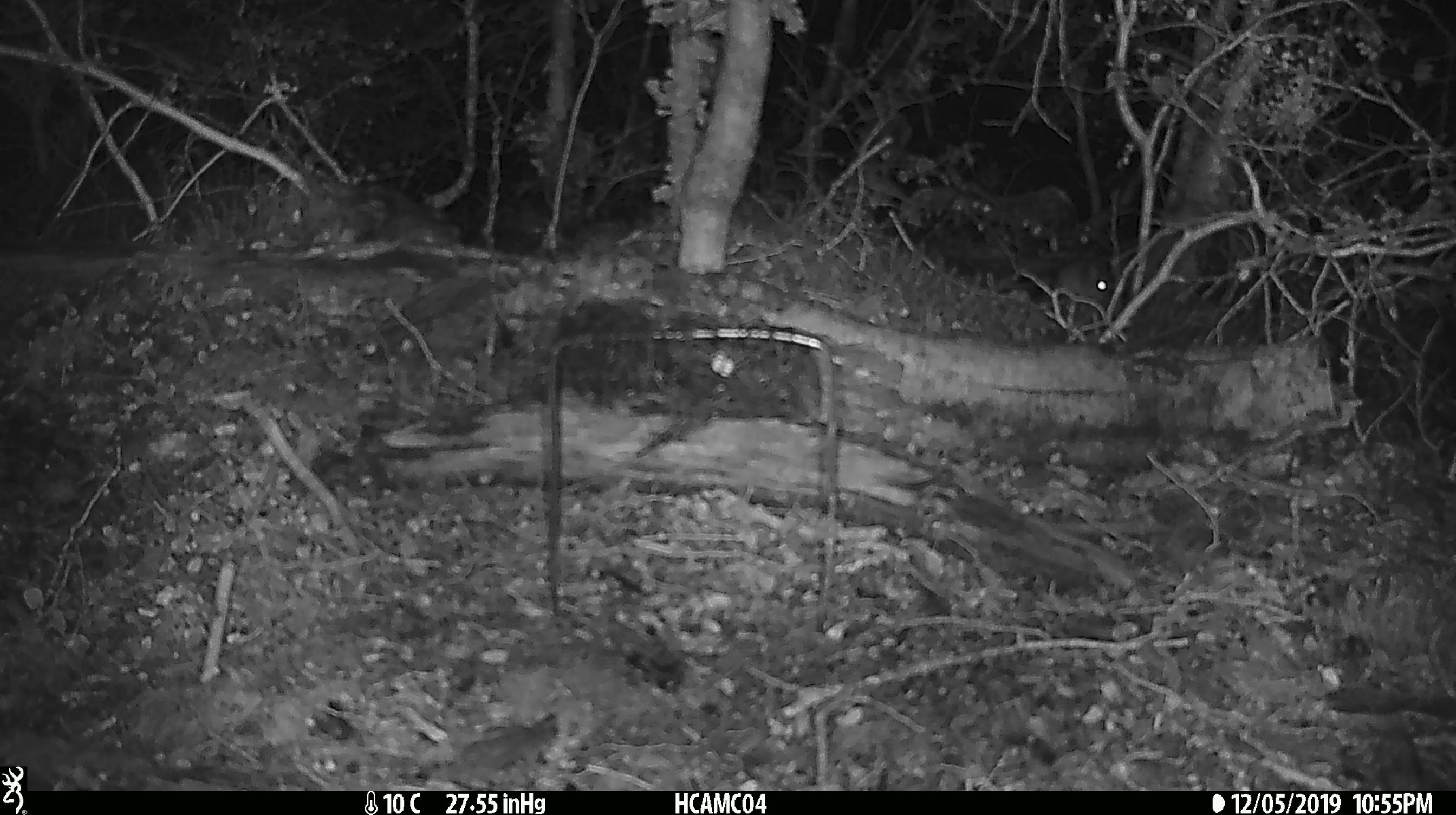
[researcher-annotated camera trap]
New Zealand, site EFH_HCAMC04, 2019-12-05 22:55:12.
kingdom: Animalia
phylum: Chordata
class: Mammalia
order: Rodentia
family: Muridae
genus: Mus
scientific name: Mus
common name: mouse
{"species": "mouse (Mus)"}